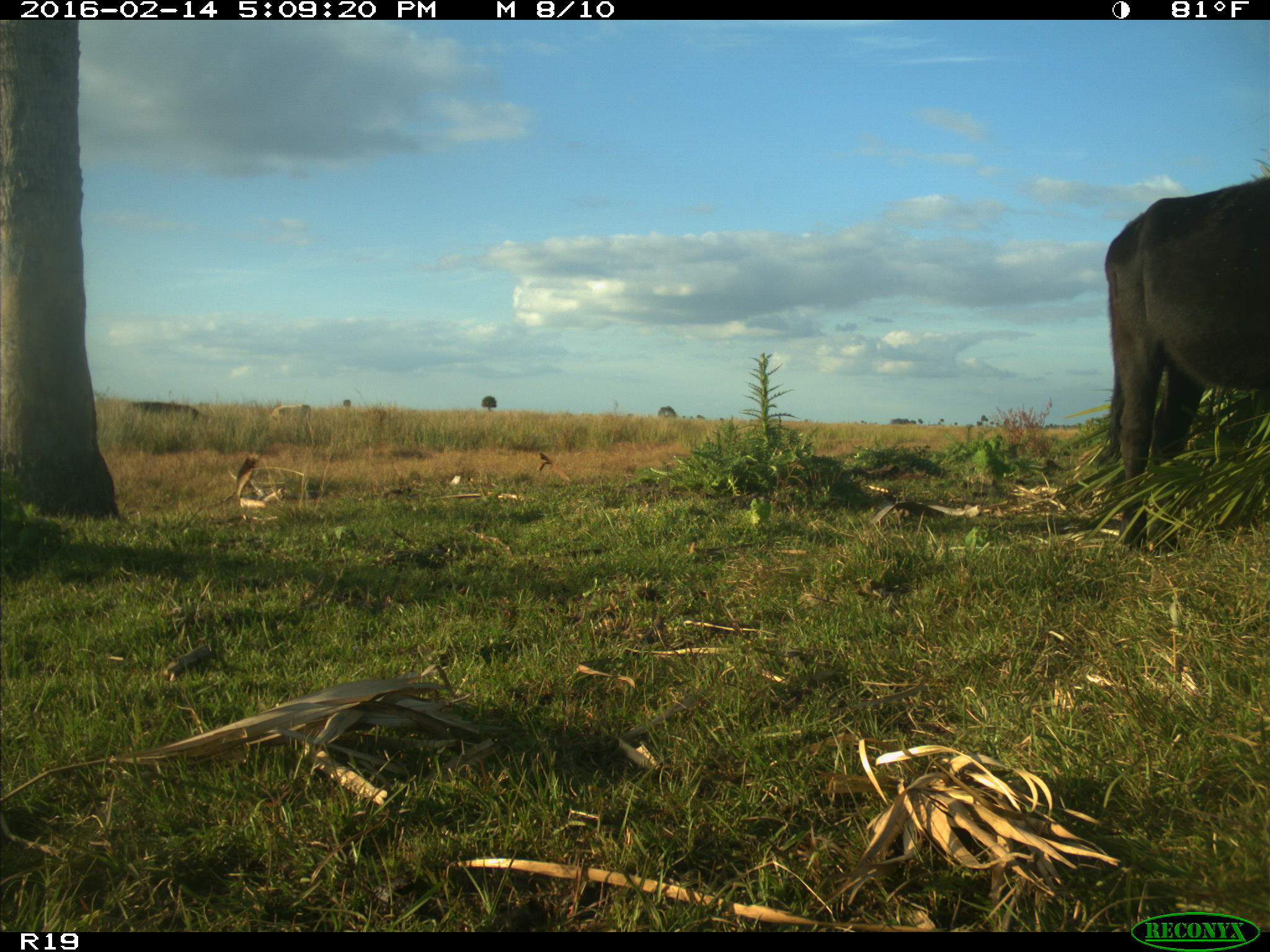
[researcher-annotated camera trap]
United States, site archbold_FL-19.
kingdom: Animalia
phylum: Chordata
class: Mammalia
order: Artiodactyla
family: Bovidae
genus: Bos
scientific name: Bos taurus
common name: domestic cow